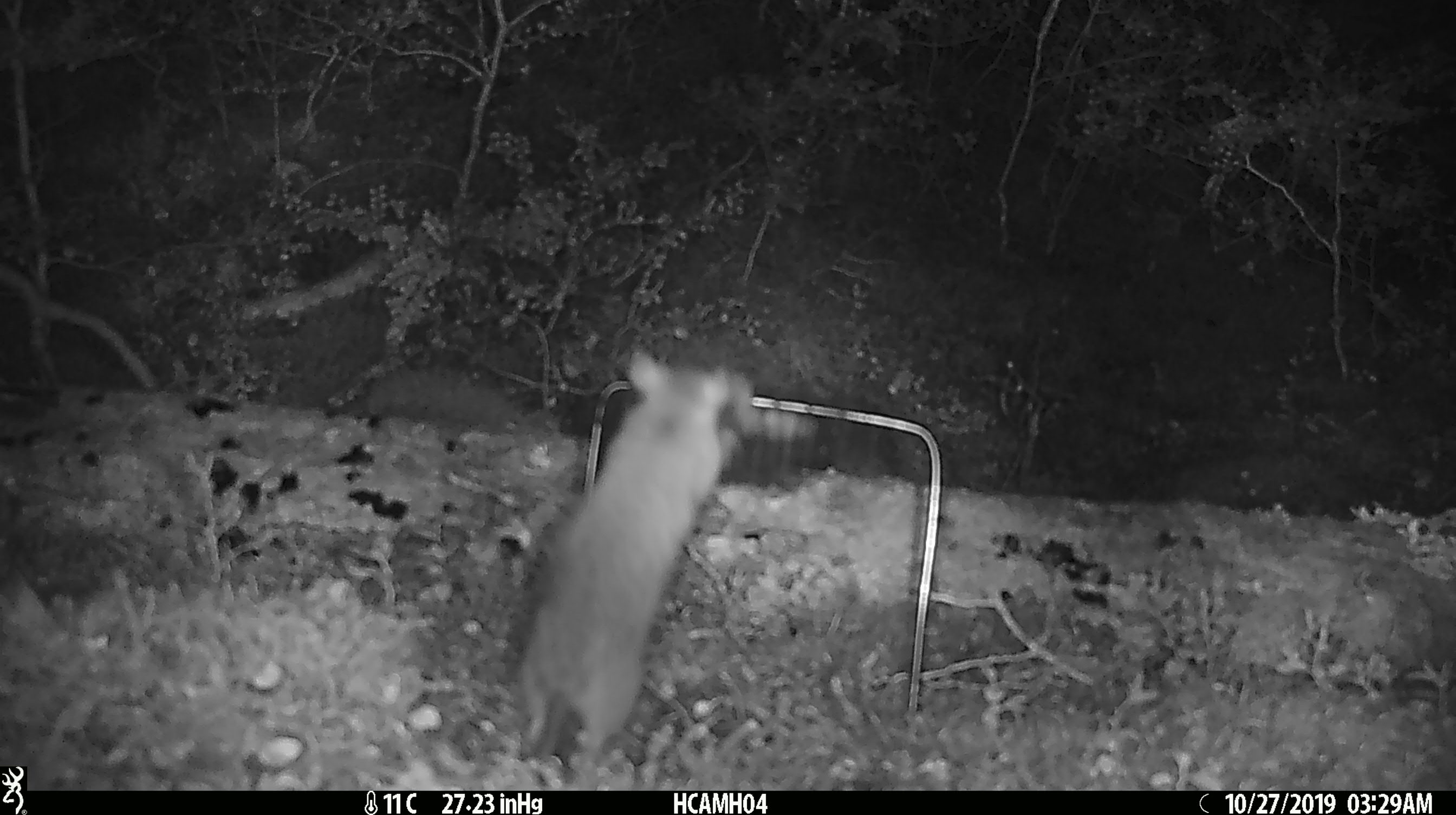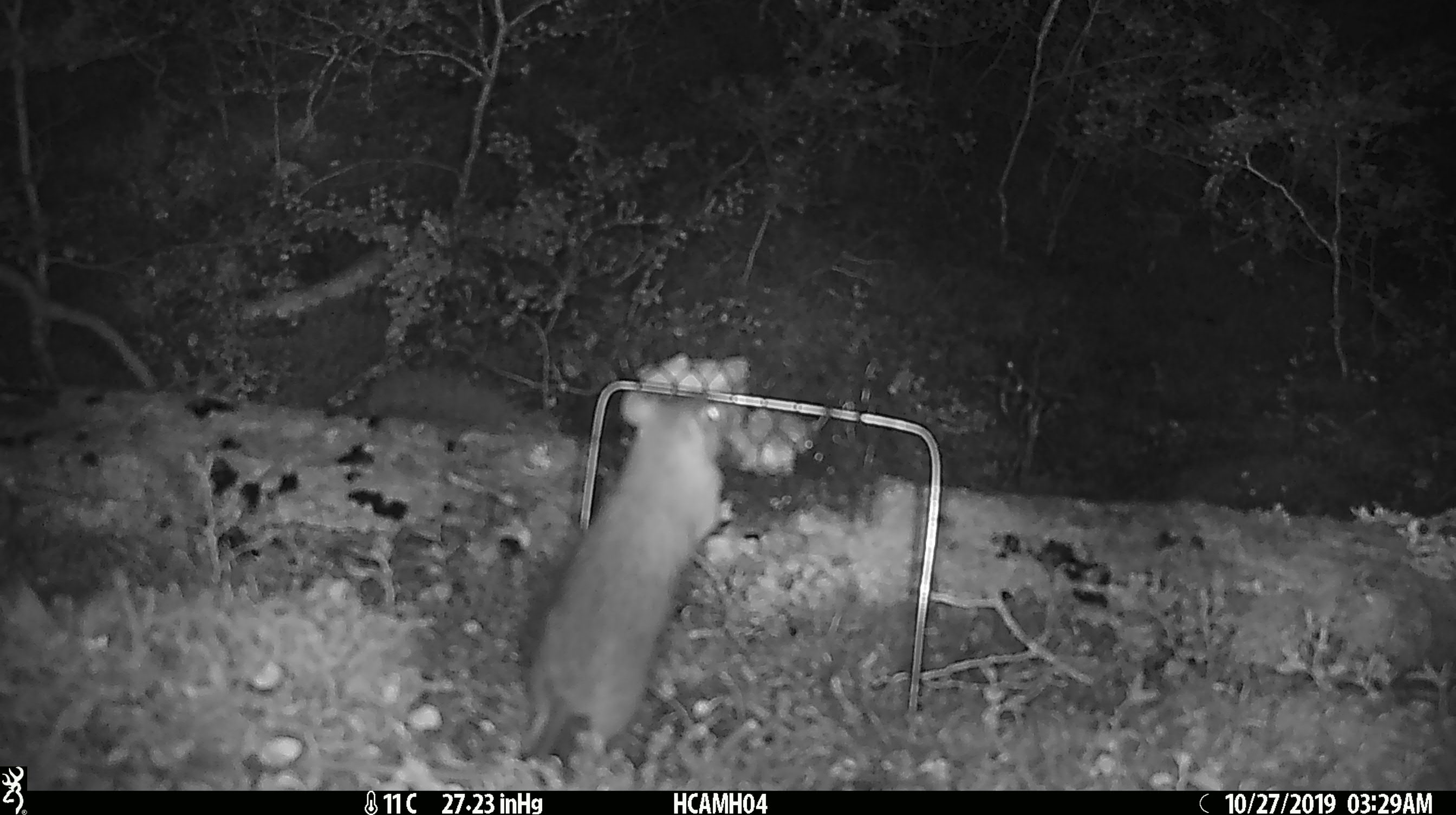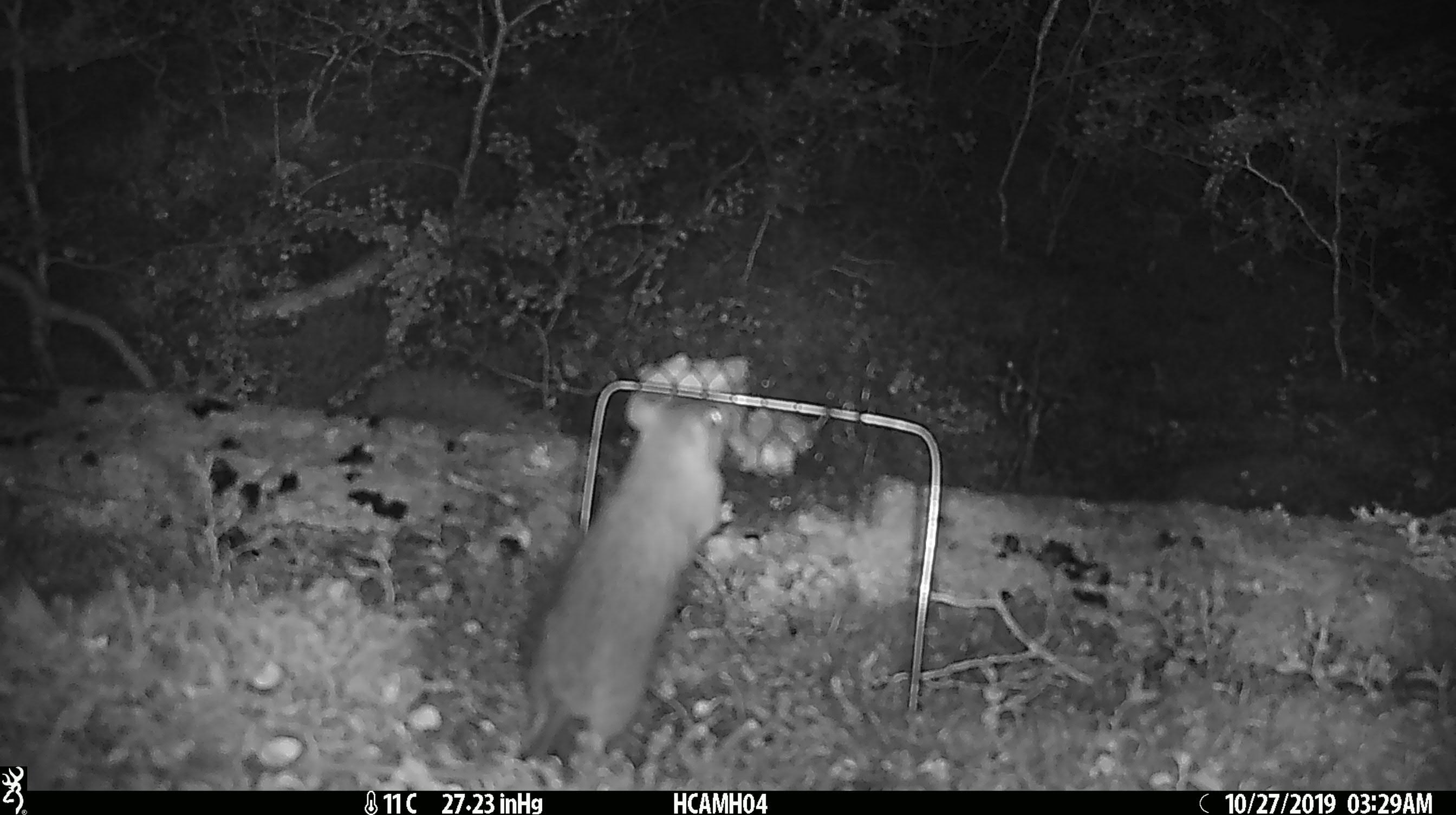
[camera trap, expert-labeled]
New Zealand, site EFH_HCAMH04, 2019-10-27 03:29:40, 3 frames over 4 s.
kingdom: Animalia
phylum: Chordata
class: Mammalia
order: Rodentia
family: Muridae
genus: Rattus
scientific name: Rattus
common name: rat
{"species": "rat (Rattus)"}